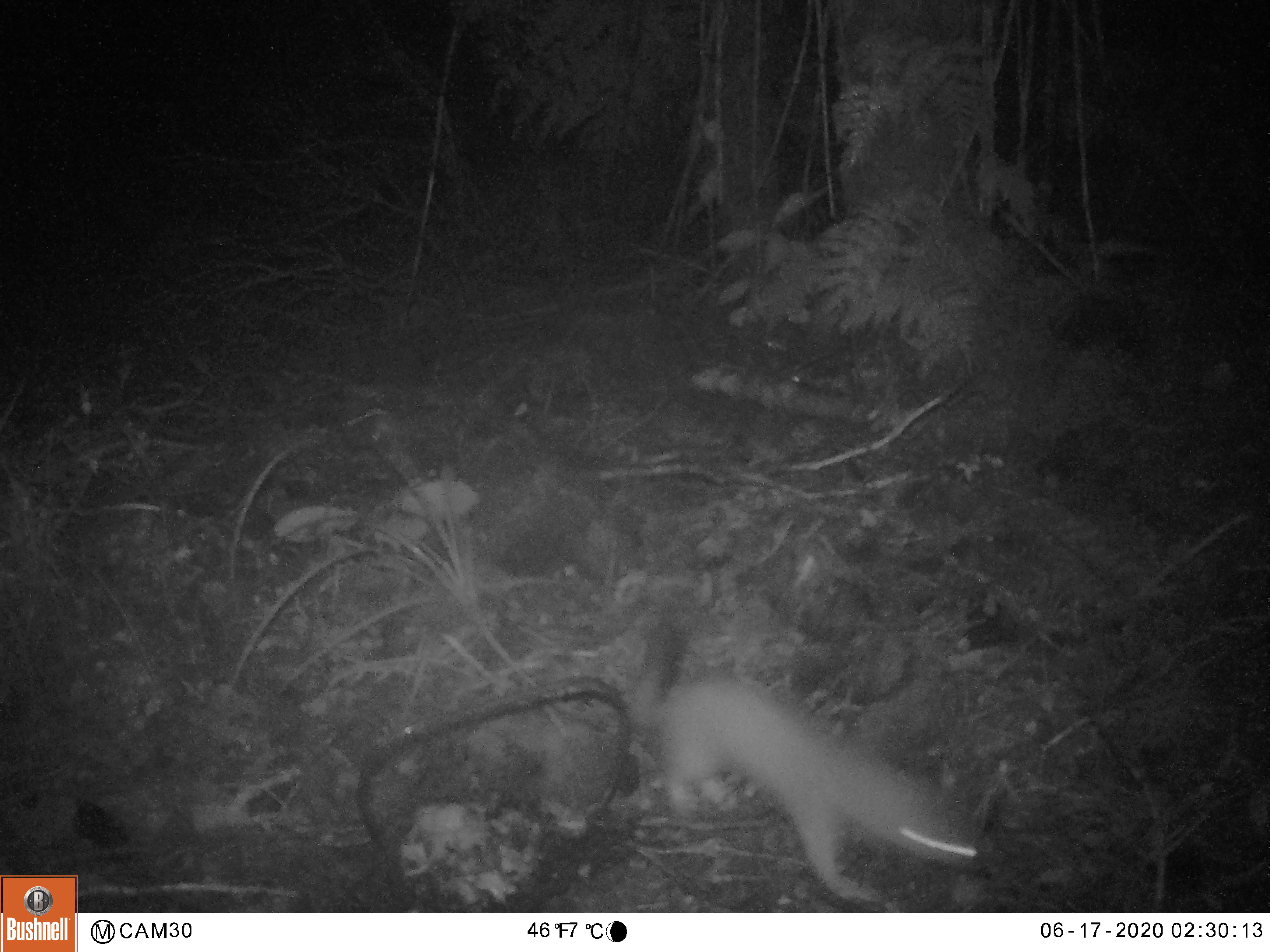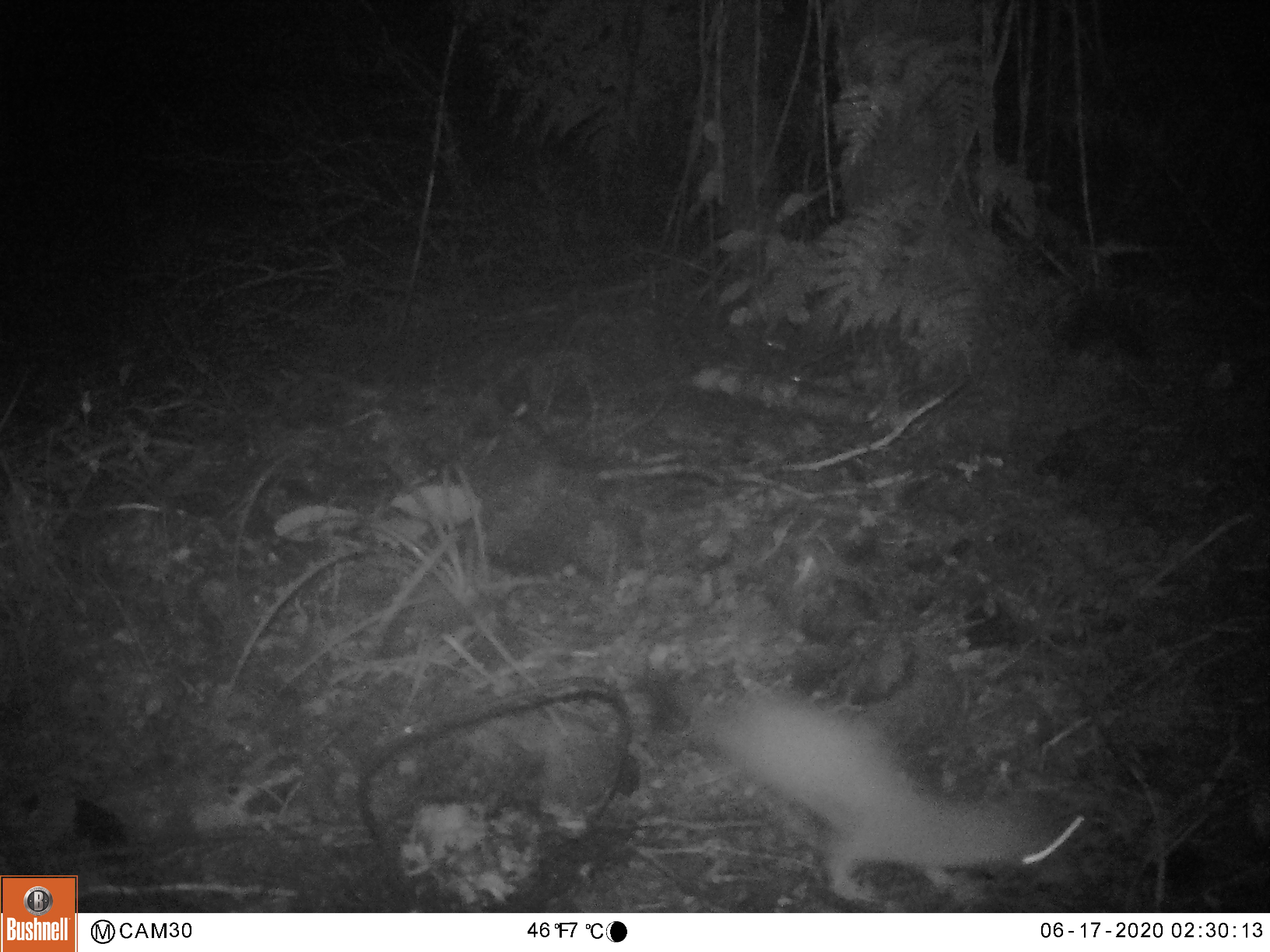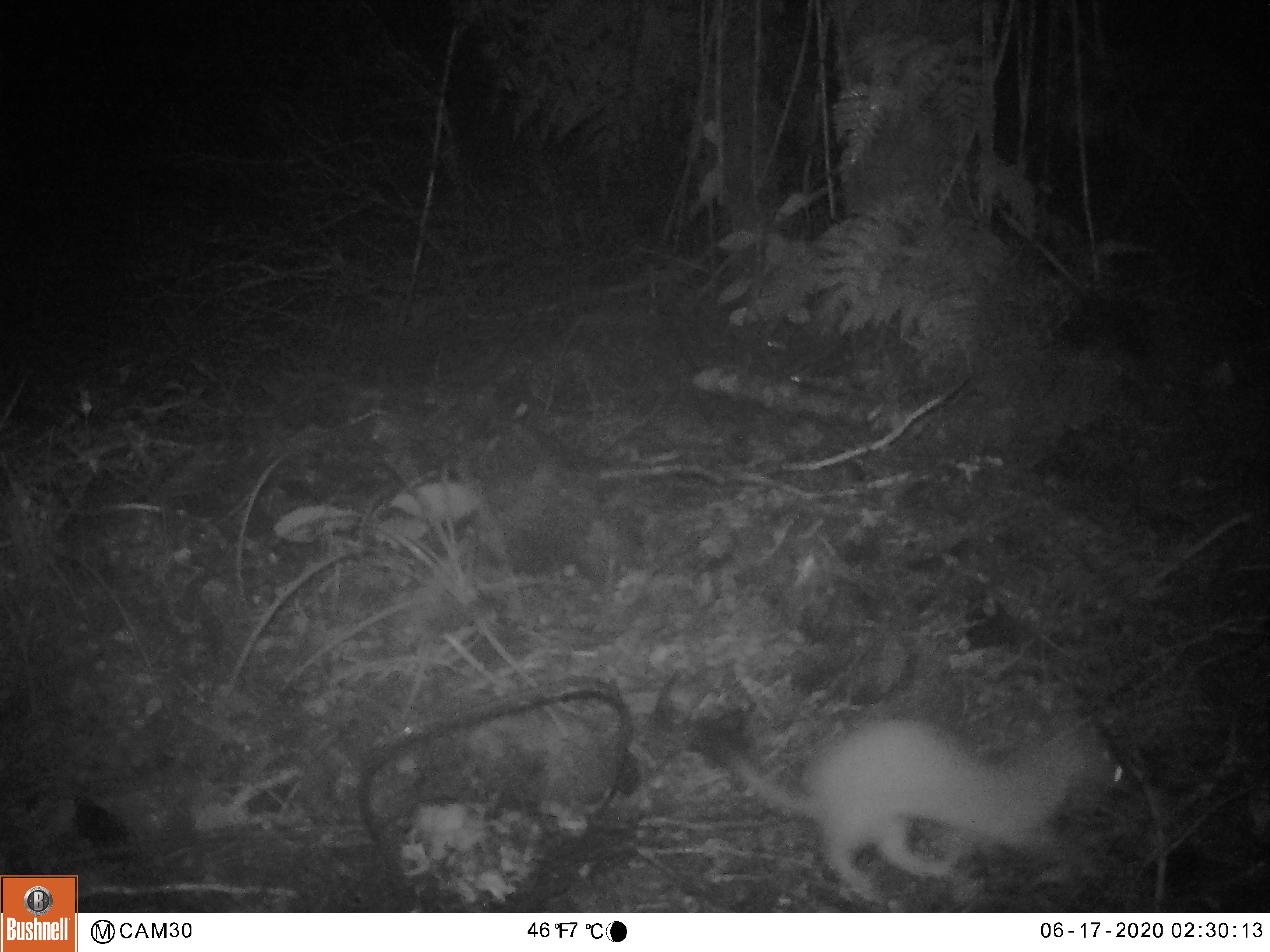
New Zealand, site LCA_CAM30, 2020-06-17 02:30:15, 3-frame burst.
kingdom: Animalia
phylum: Chordata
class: Mammalia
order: Carnivora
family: Mustelidae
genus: Mustela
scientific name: Mustela erminea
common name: stoat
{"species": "stoat (Mustela erminea)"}